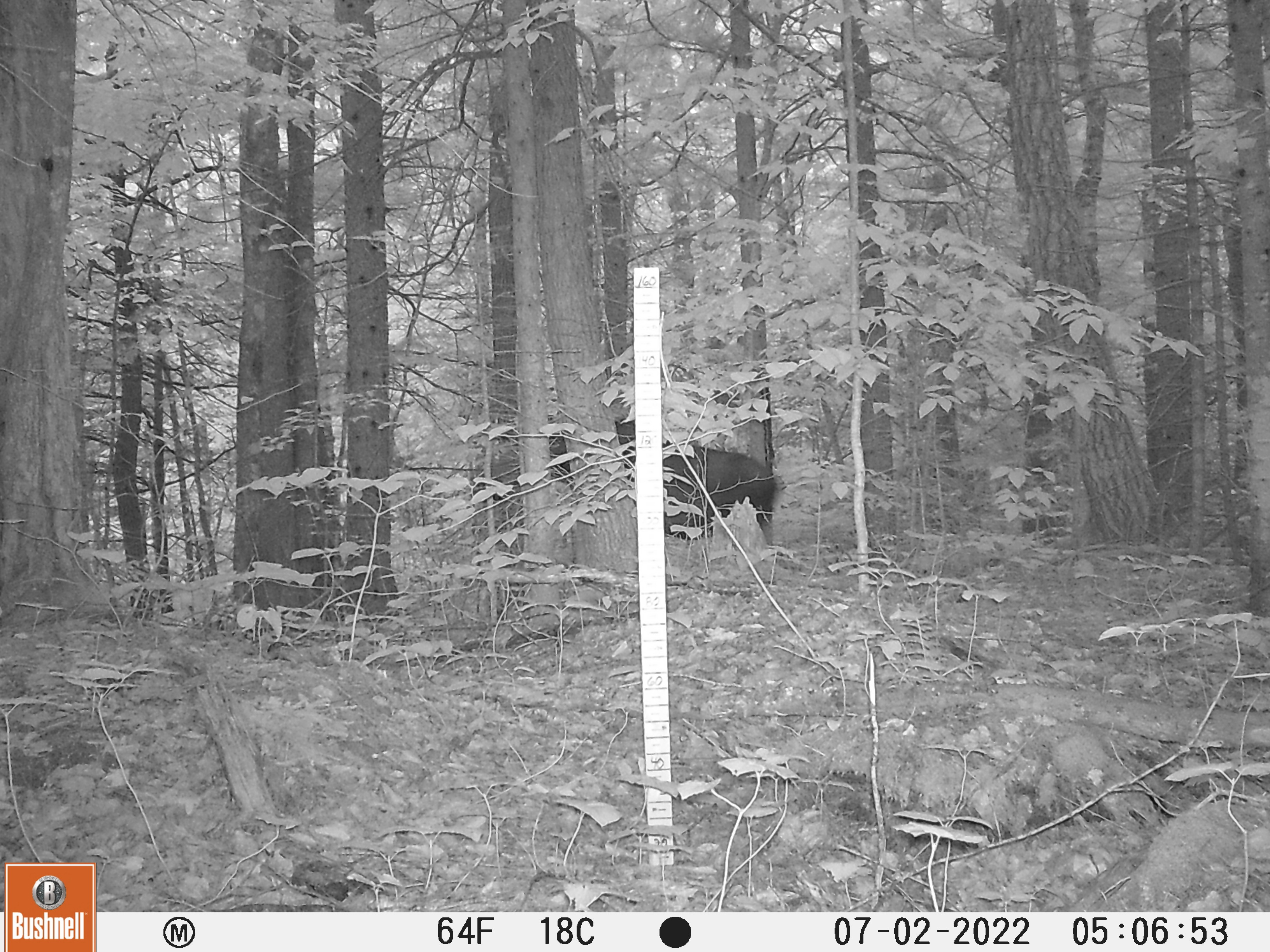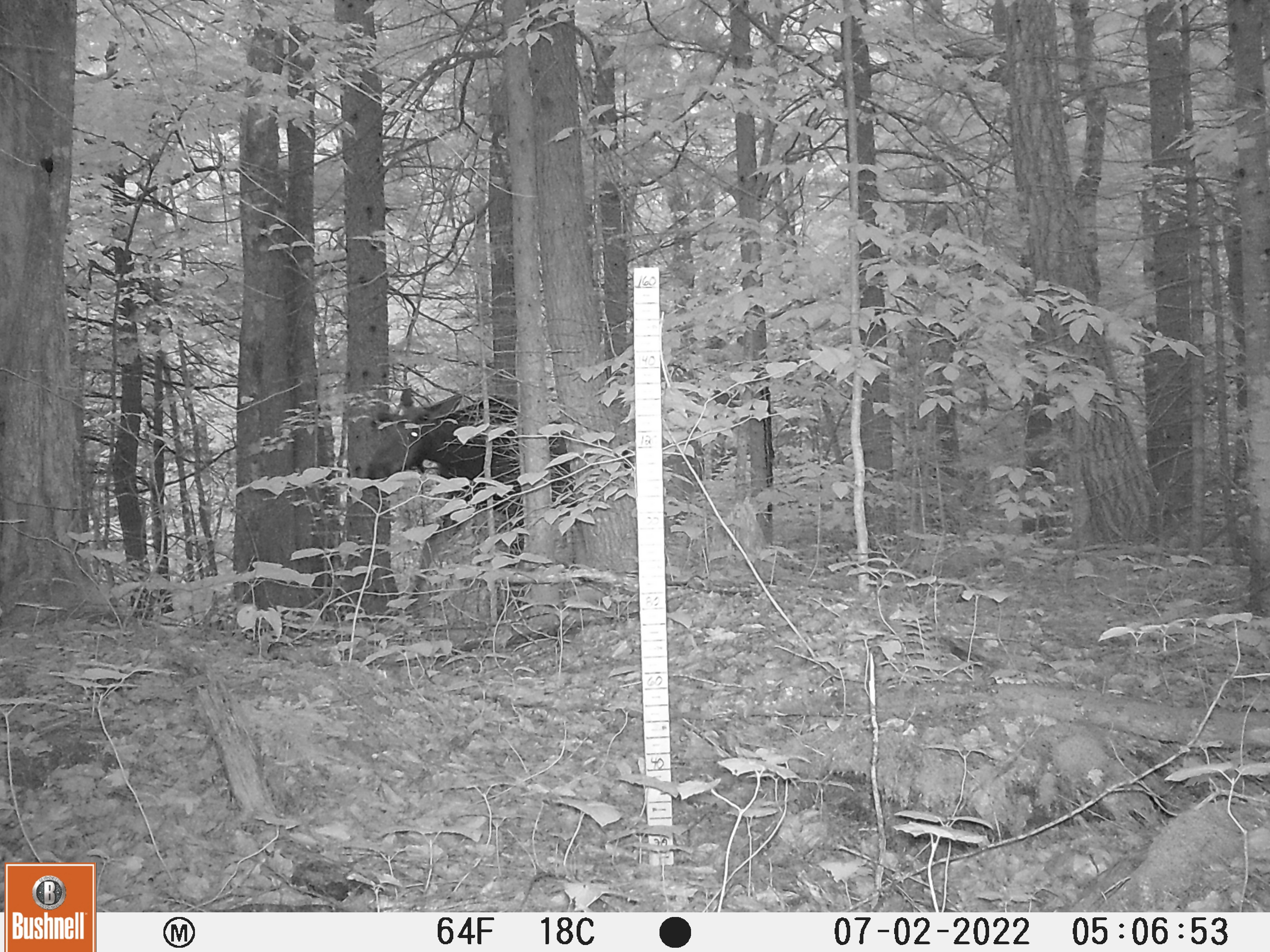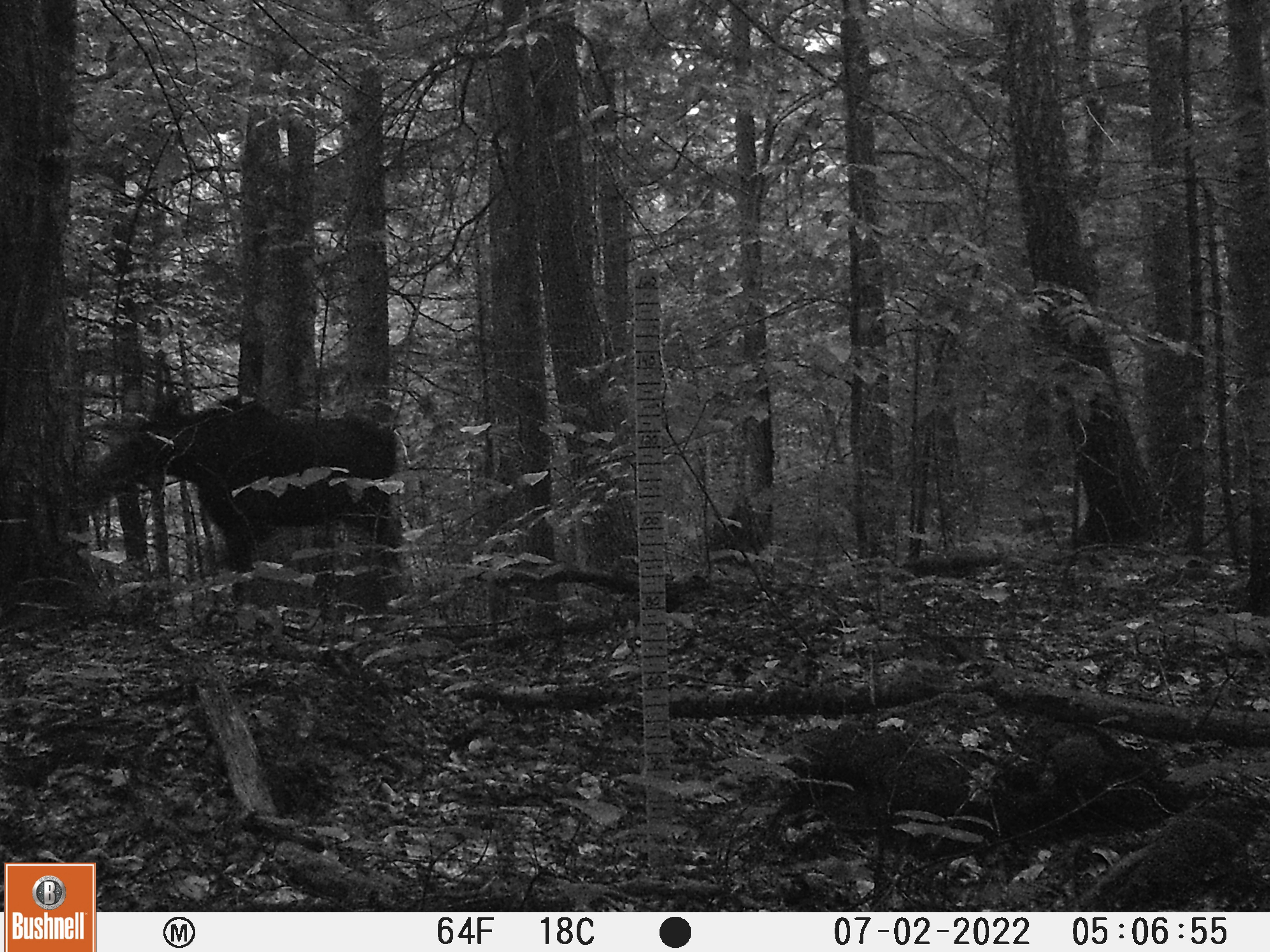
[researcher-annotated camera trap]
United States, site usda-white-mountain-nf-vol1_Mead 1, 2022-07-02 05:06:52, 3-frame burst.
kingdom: Animalia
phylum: Chordata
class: Mammalia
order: Artiodactyla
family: Cervidae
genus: Alces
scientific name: Alces alces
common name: moose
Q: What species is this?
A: Moose (Alces alces).